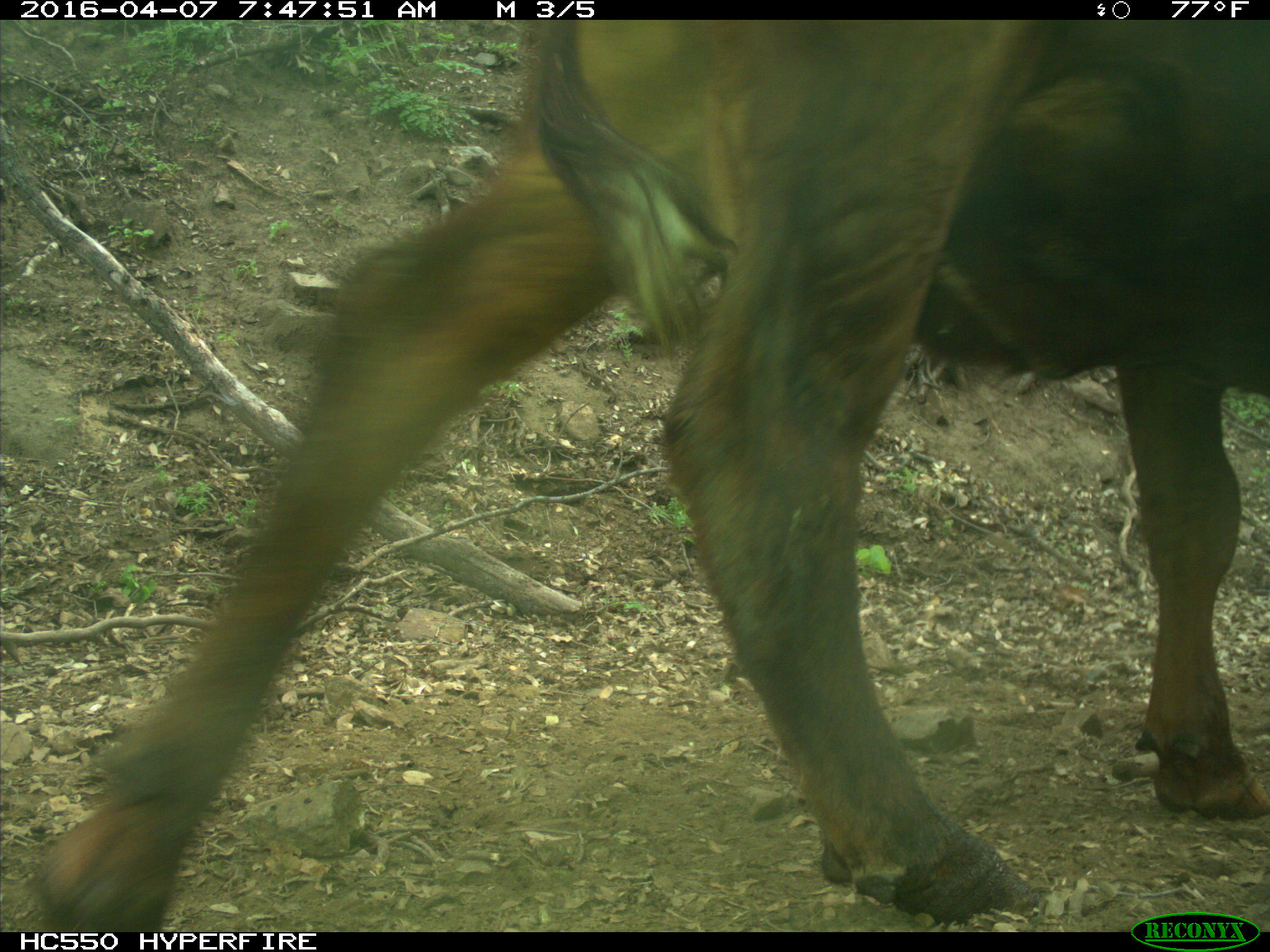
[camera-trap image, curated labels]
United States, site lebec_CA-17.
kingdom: Animalia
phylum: Chordata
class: Mammalia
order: Artiodactyla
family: Bovidae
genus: Bos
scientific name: Bos taurus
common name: domestic cow